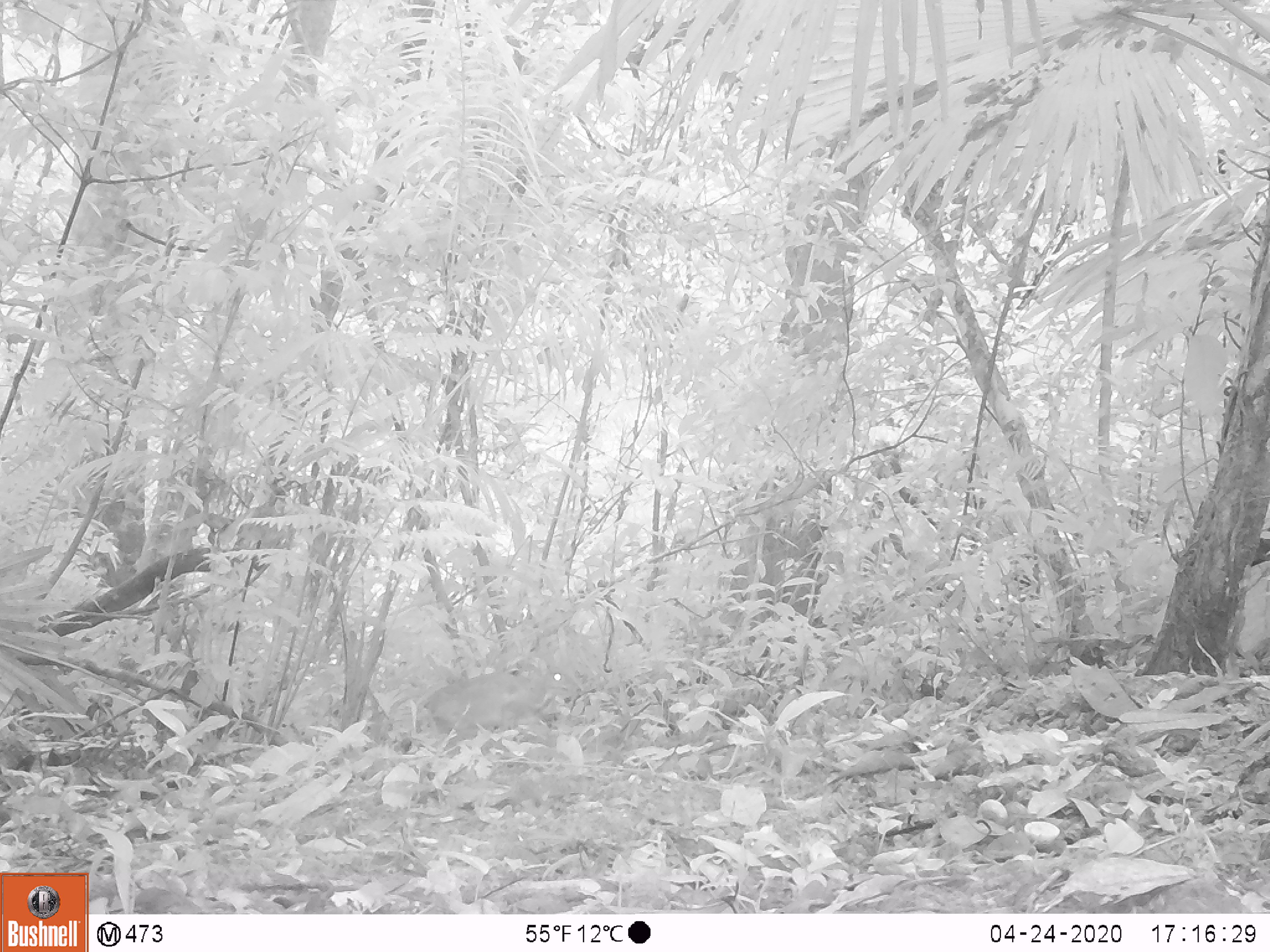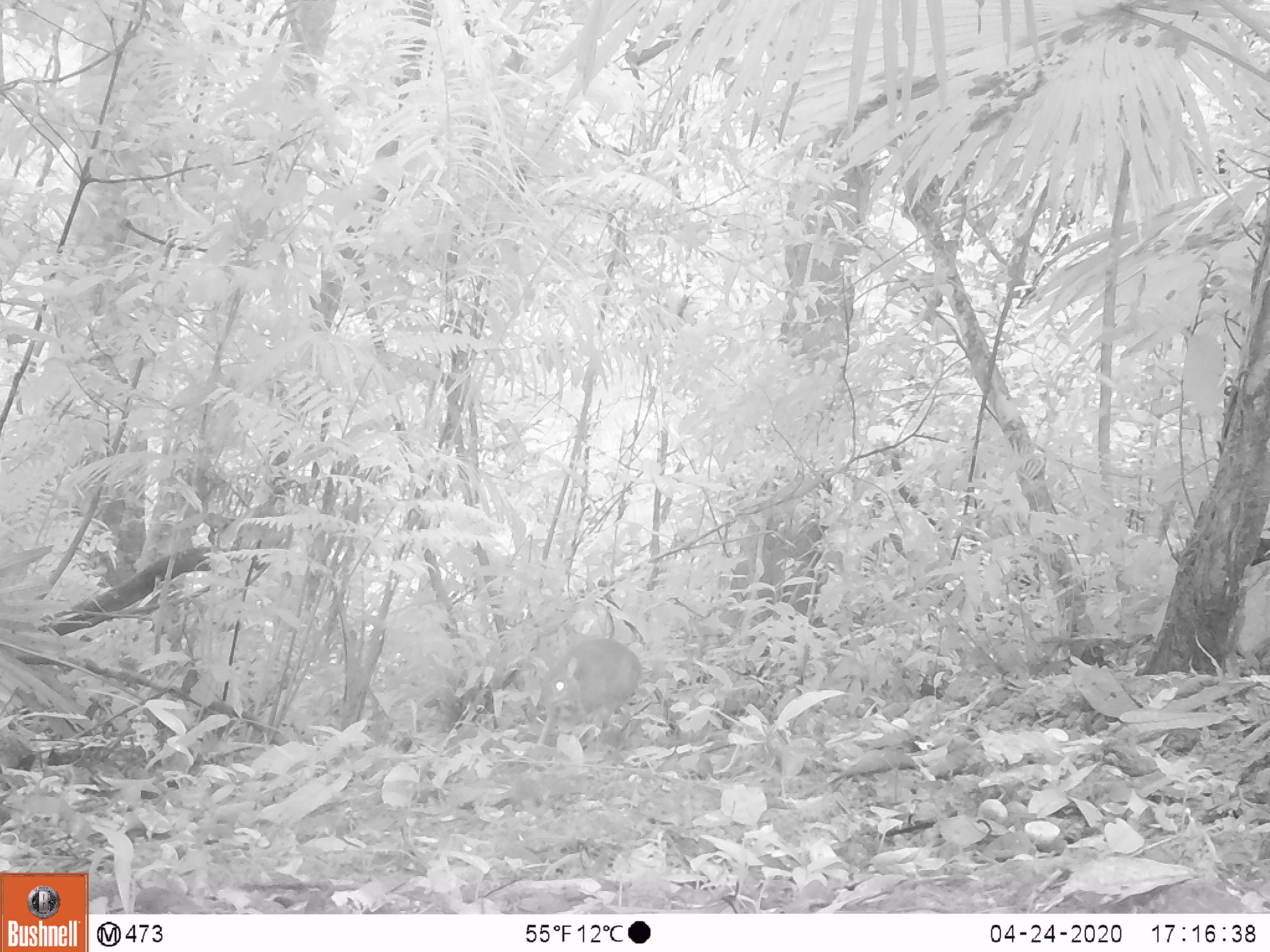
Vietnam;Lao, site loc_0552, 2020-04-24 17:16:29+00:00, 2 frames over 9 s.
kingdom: Animalia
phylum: Chordata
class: Mammalia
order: Artiodactyla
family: Tragulidae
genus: Moschiola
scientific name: Moschiola meminna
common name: chevrotain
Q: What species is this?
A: Chevrotain (Moschiola meminna).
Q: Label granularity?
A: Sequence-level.